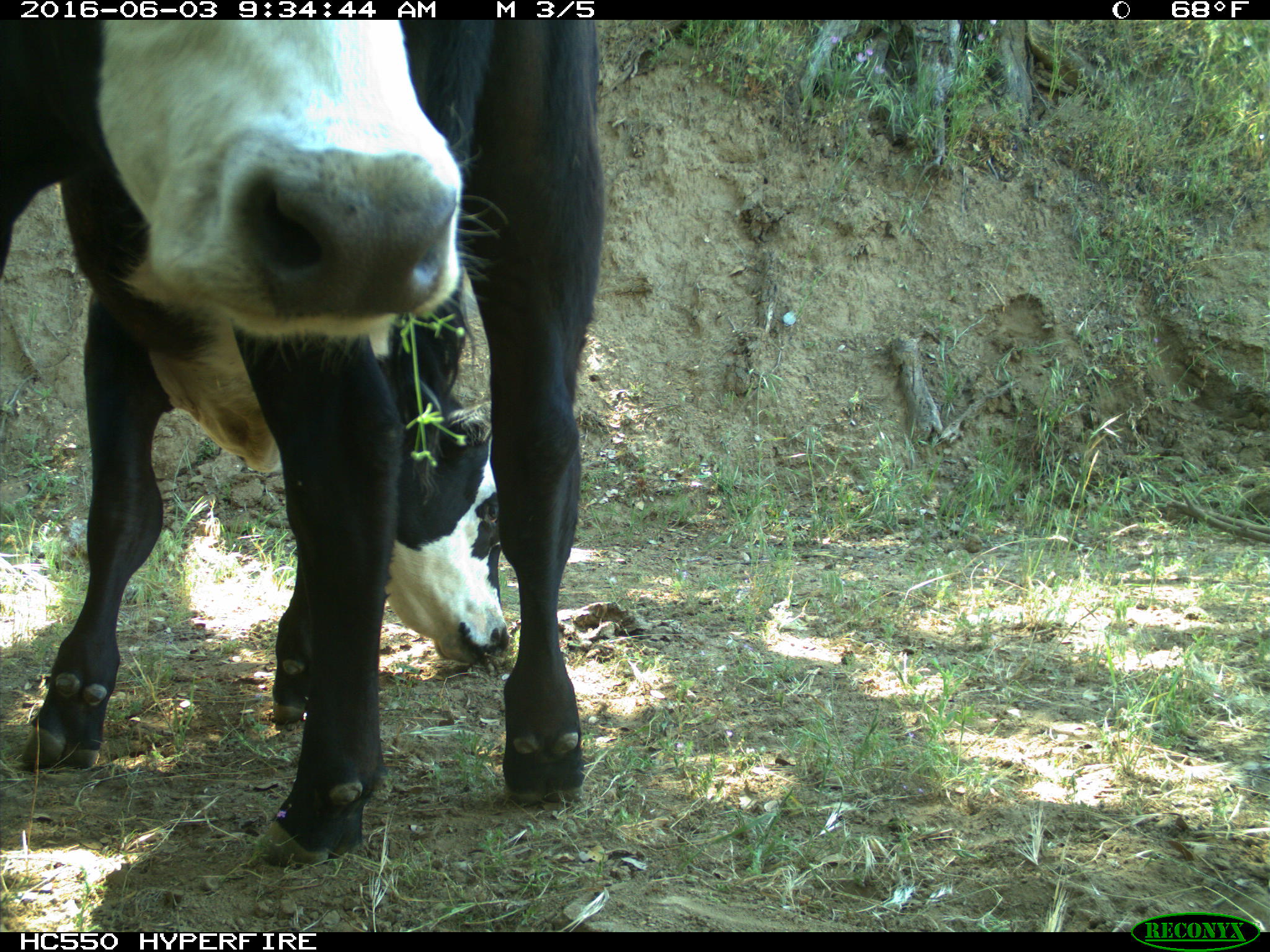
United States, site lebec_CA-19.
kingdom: Animalia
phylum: Chordata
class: Mammalia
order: Artiodactyla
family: Bovidae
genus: Bos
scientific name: Bos taurus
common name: domestic cow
Bos taurus (domestic cow).